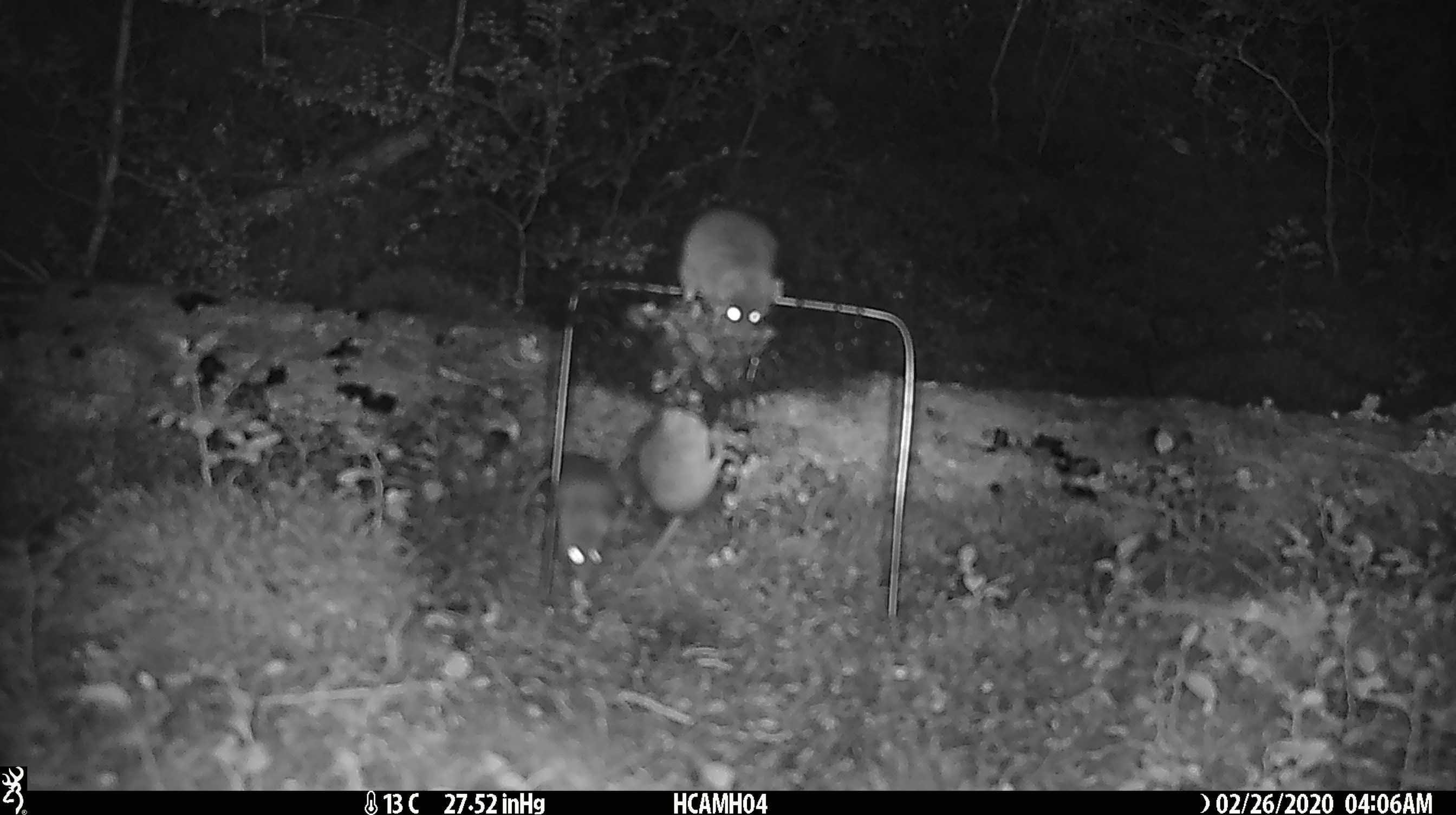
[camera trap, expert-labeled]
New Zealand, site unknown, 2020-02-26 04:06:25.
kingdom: Animalia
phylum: Chordata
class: Mammalia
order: Rodentia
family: Muridae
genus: Mus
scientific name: Mus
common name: mouse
Mouse (Mus).